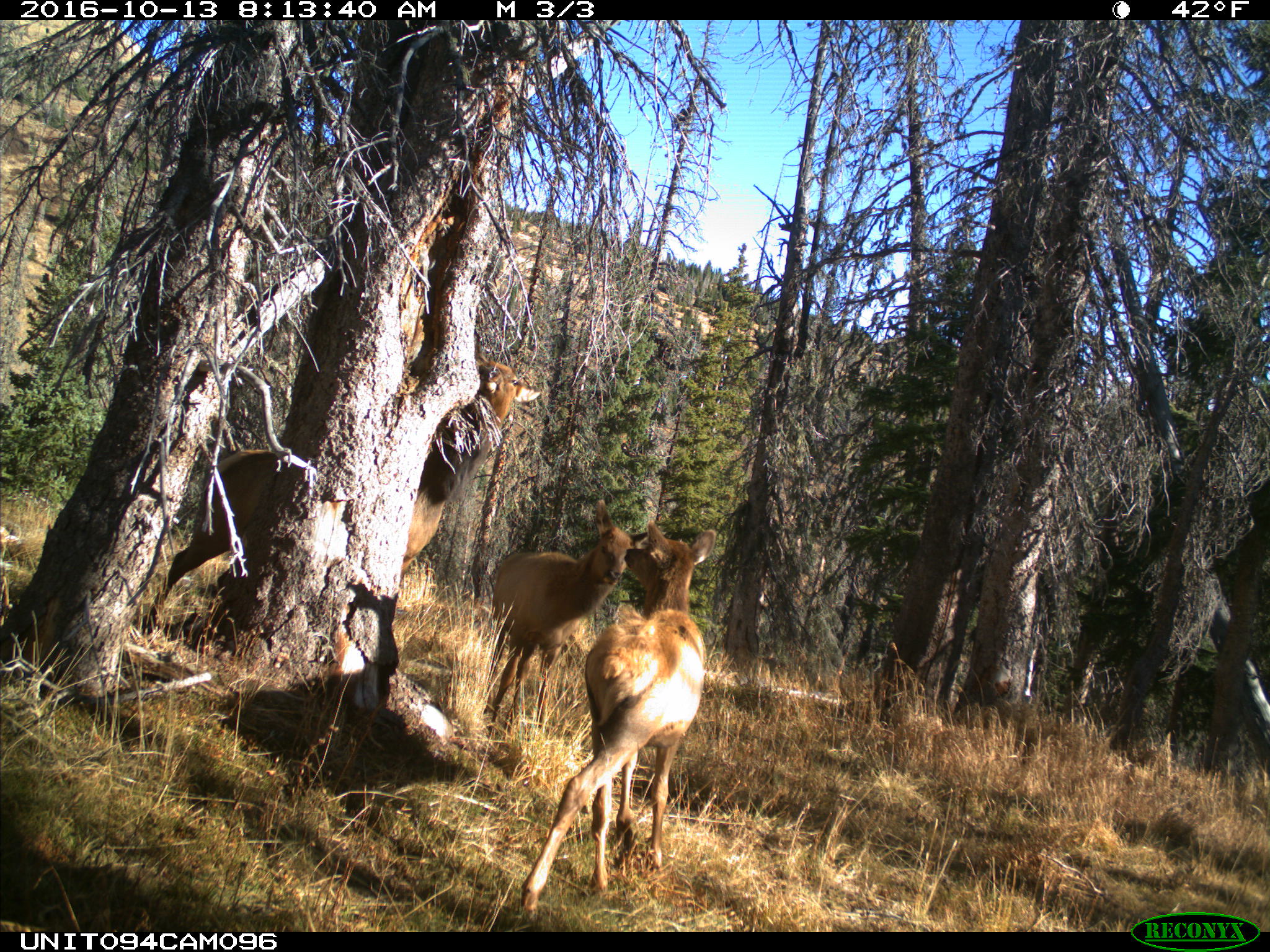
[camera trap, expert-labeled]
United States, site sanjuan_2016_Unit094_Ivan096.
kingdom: Animalia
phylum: Chordata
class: Mammalia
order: Artiodactyla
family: Cervidae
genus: Cervus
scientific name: Cervus elaphus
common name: red deer